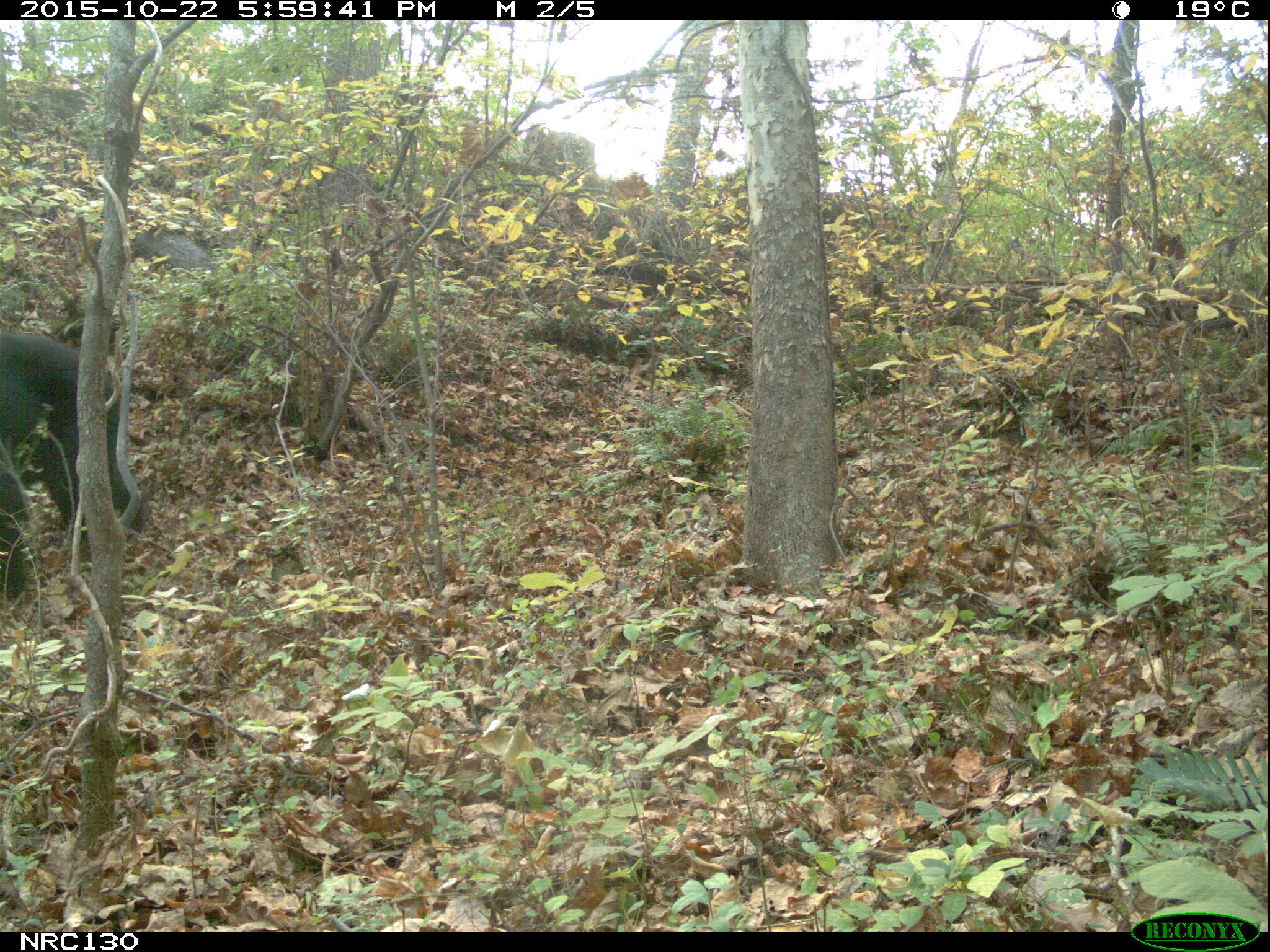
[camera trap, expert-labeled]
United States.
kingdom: Animalia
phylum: Chordata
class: Mammalia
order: Carnivora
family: Ursidae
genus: Ursus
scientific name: Ursus americanus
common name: american black bear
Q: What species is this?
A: American Black Bear (Ursus americanus).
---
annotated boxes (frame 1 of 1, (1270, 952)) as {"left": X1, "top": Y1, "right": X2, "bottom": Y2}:
American Black Bear: {"left": 0, "top": 309, "right": 151, "bottom": 603}